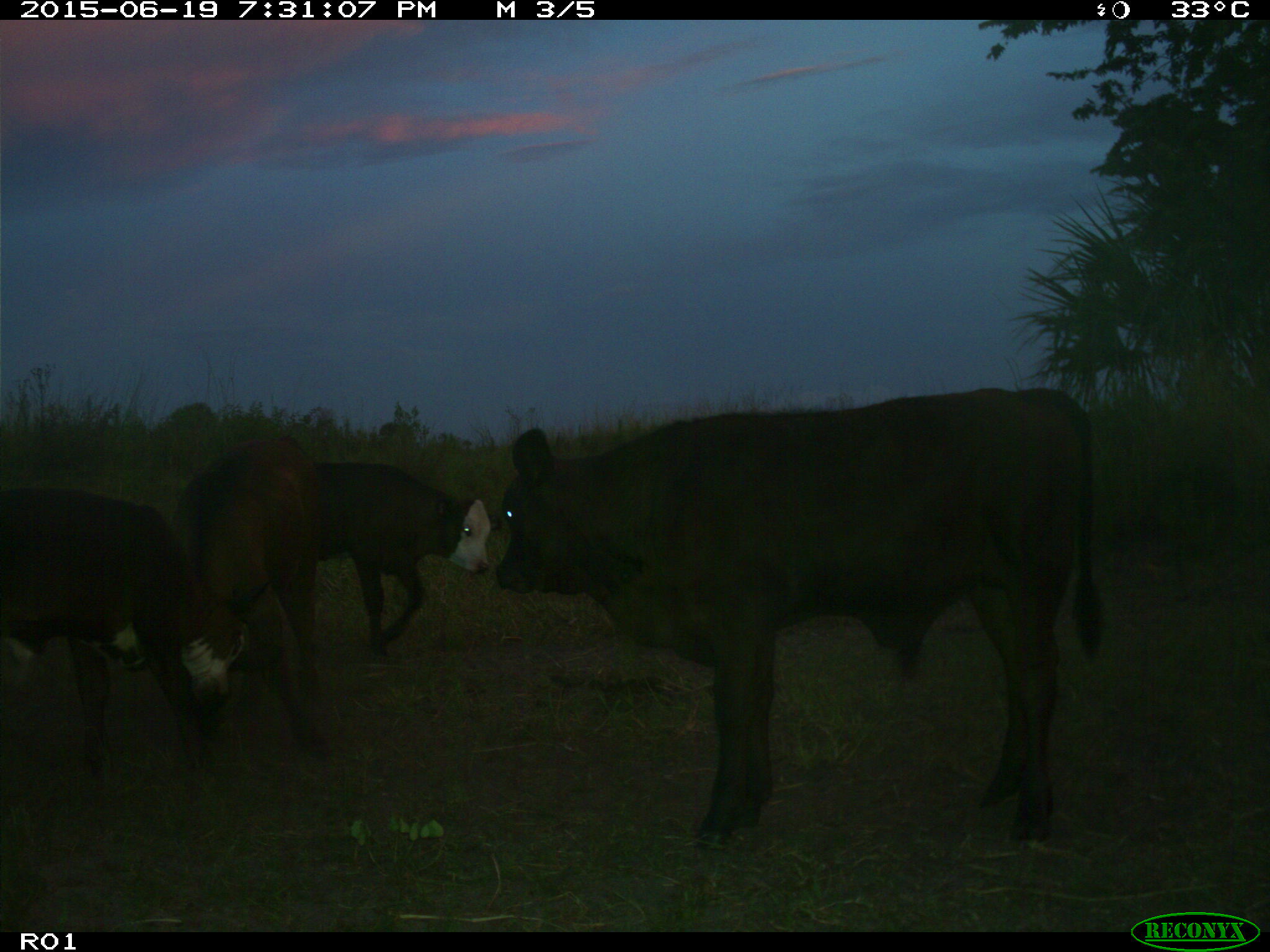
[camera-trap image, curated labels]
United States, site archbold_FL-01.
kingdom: Animalia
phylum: Chordata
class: Mammalia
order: Artiodactyla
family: Bovidae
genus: Bos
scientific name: Bos taurus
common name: domestic cow